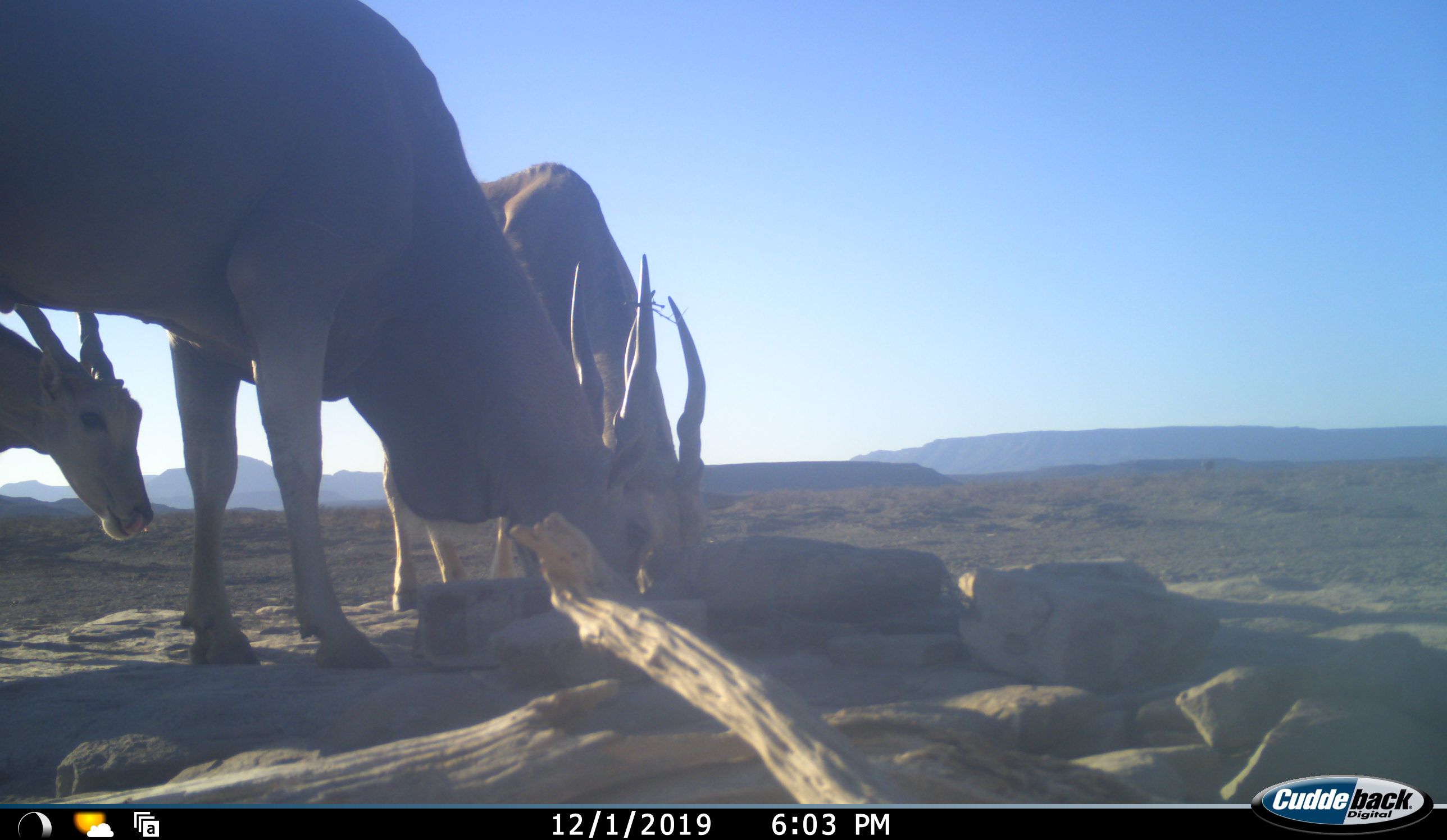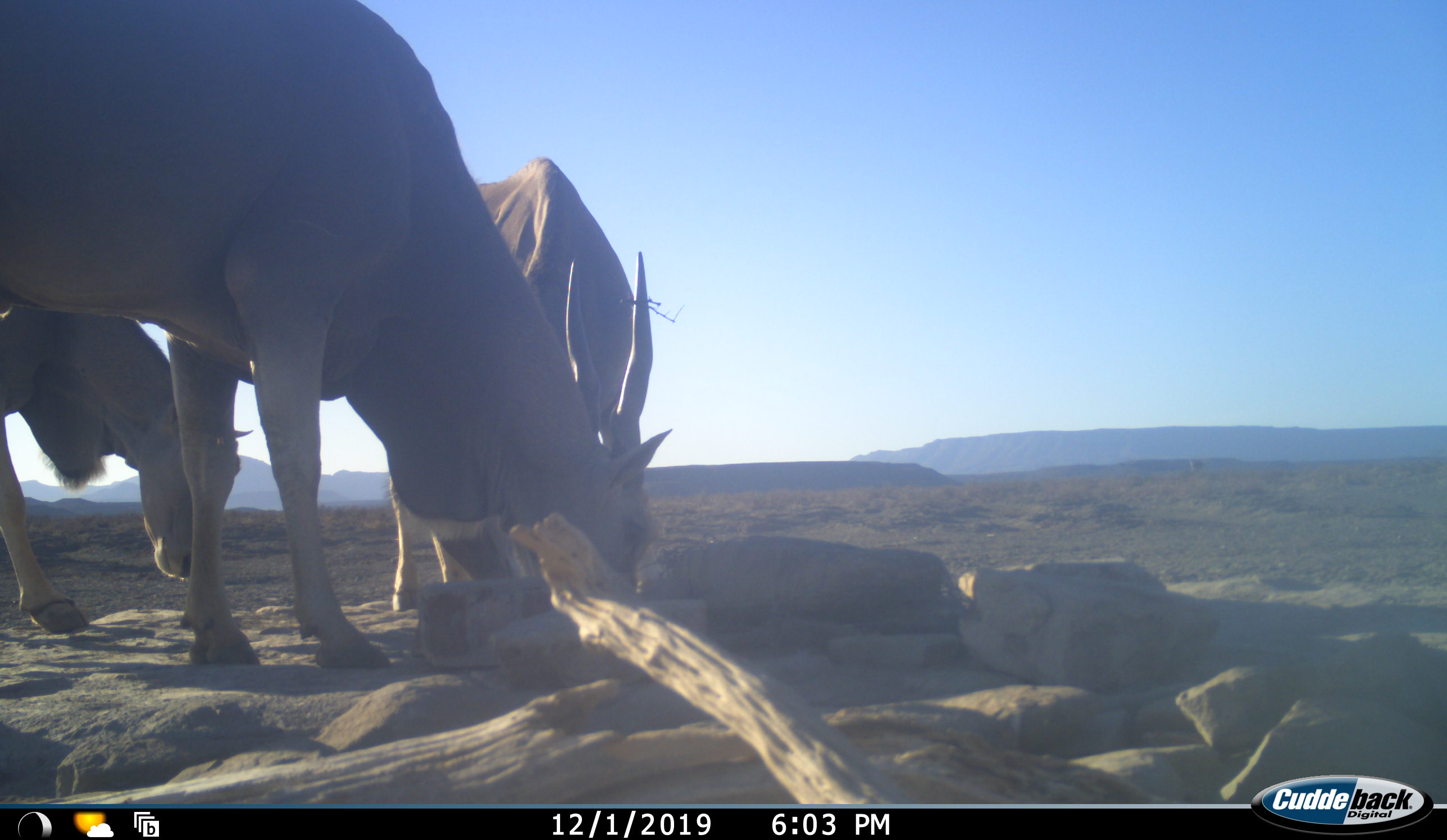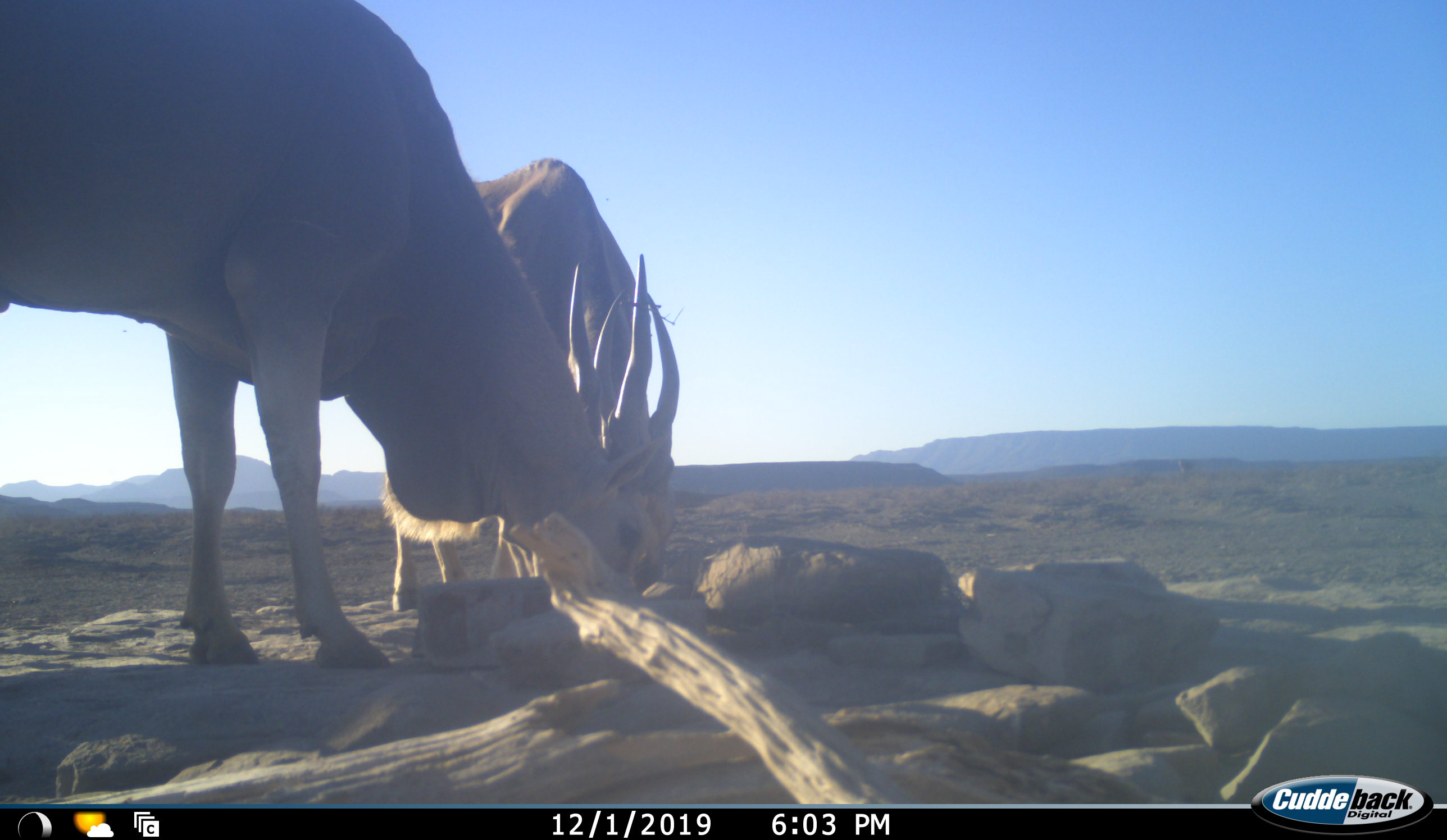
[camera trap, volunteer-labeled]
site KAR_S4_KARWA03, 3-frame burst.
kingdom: Animalia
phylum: Chordata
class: Mammalia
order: Artiodactyla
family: Bovidae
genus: Tragelaphus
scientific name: Tragelaphus oryx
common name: eland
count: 3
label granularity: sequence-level